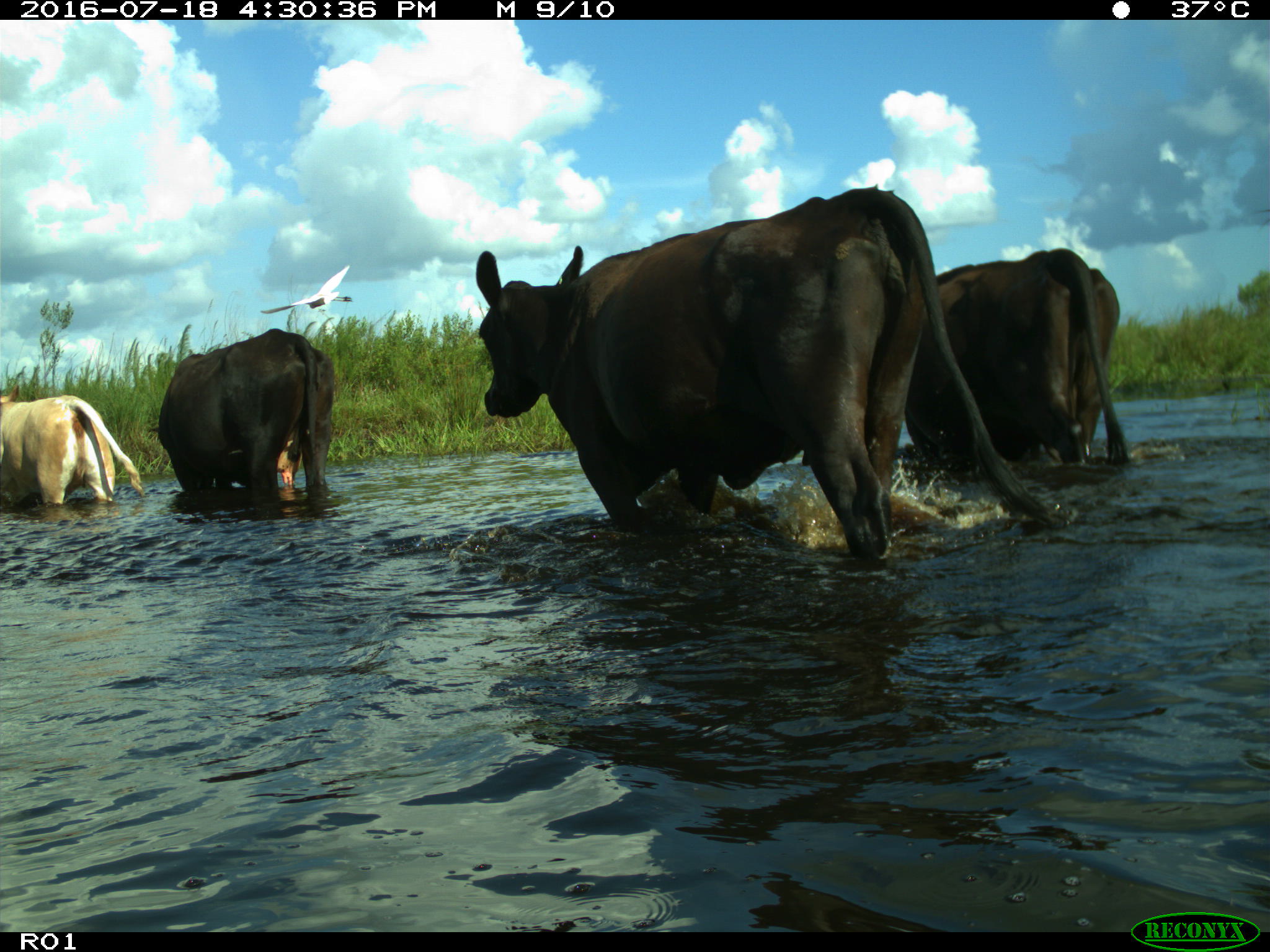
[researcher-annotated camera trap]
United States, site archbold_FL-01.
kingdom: Animalia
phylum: Chordata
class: Mammalia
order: Artiodactyla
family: Bovidae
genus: Bos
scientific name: Bos taurus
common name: domestic cow